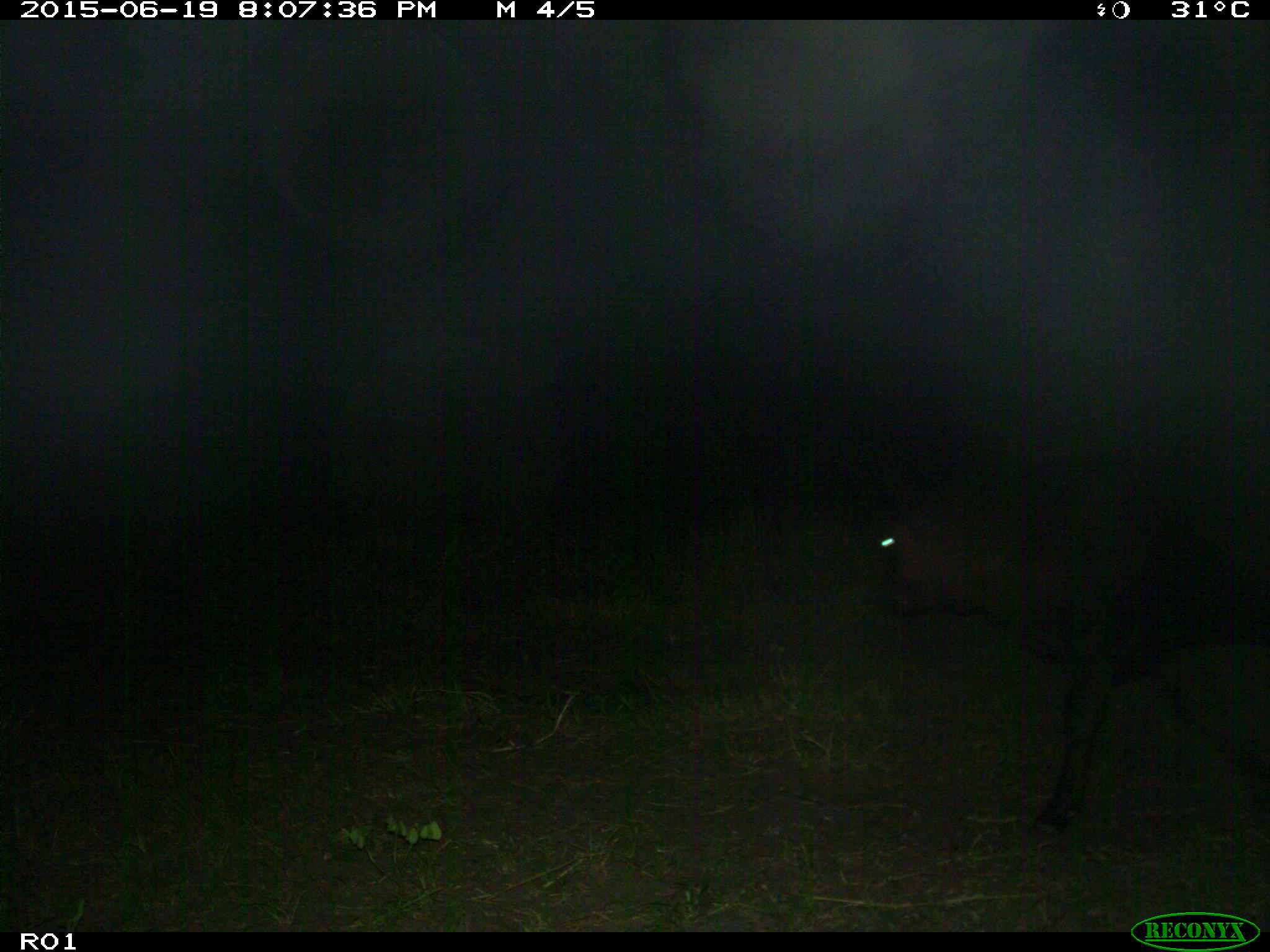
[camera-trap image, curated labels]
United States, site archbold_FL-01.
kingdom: Animalia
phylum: Chordata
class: Mammalia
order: Artiodactyla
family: Bovidae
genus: Bos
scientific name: Bos taurus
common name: domestic cow